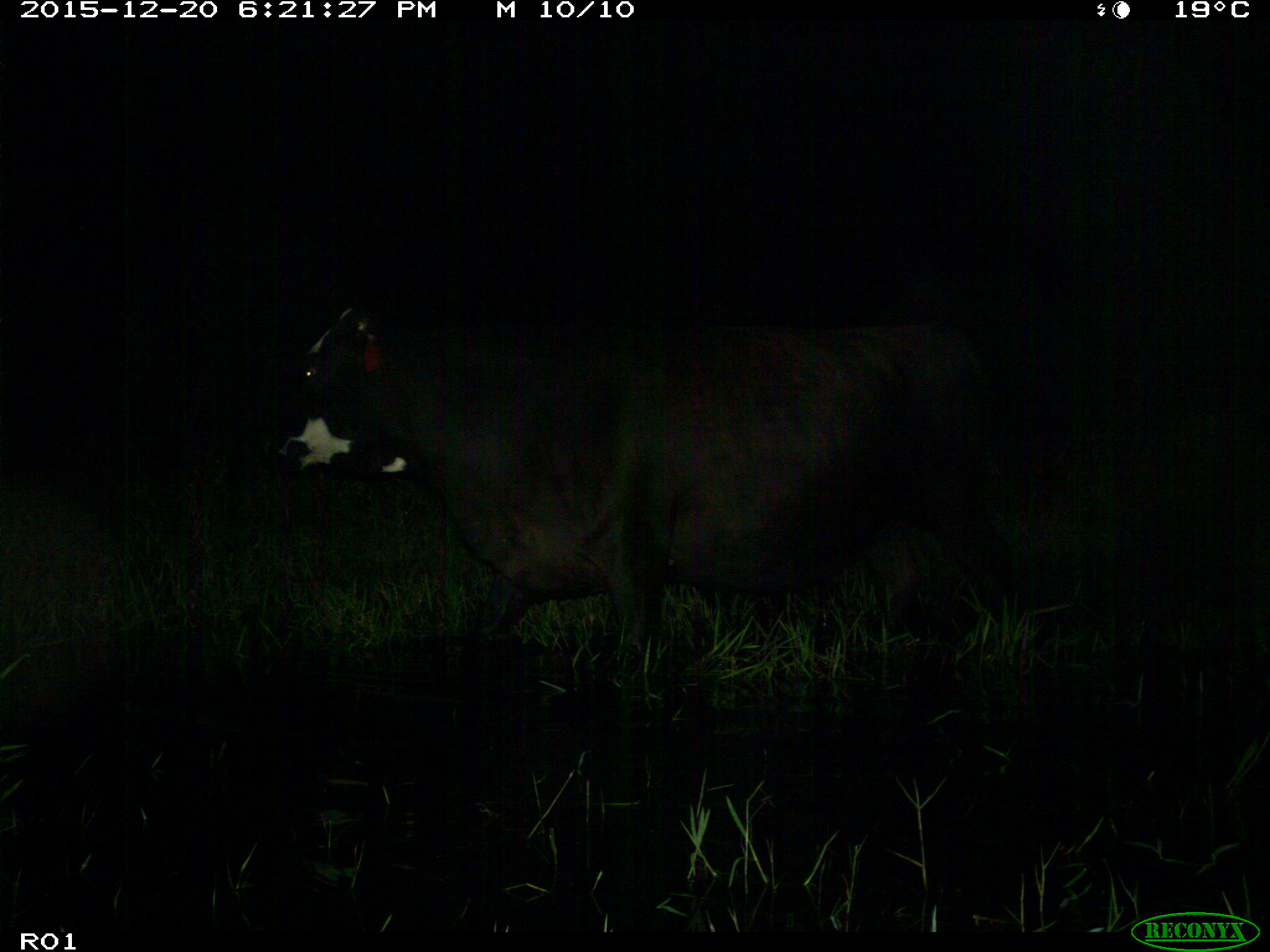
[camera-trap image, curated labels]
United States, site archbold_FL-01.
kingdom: Animalia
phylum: Chordata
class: Mammalia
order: Artiodactyla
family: Bovidae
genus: Bos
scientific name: Bos taurus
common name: domestic cow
Bos taurus (domestic cow).